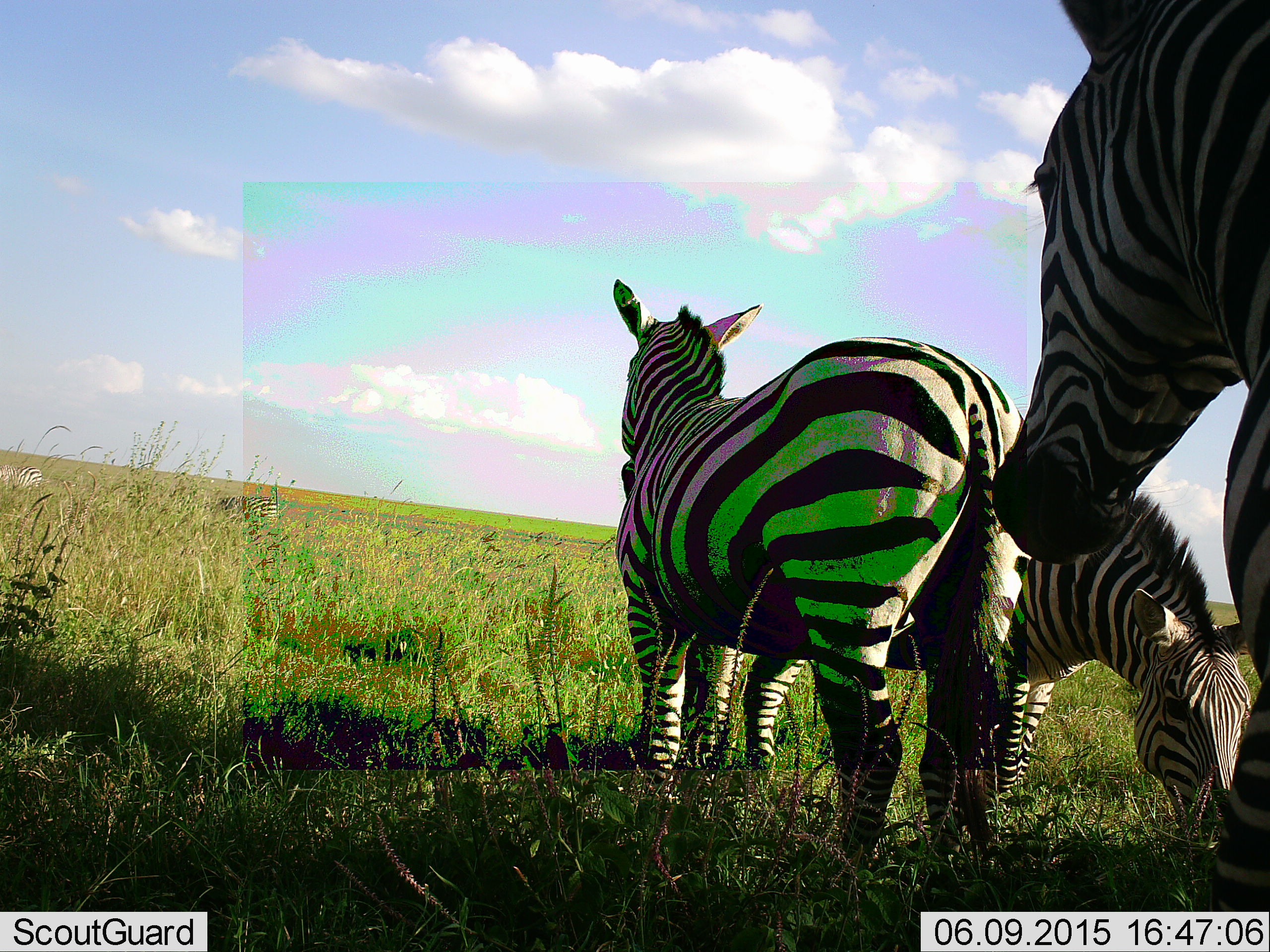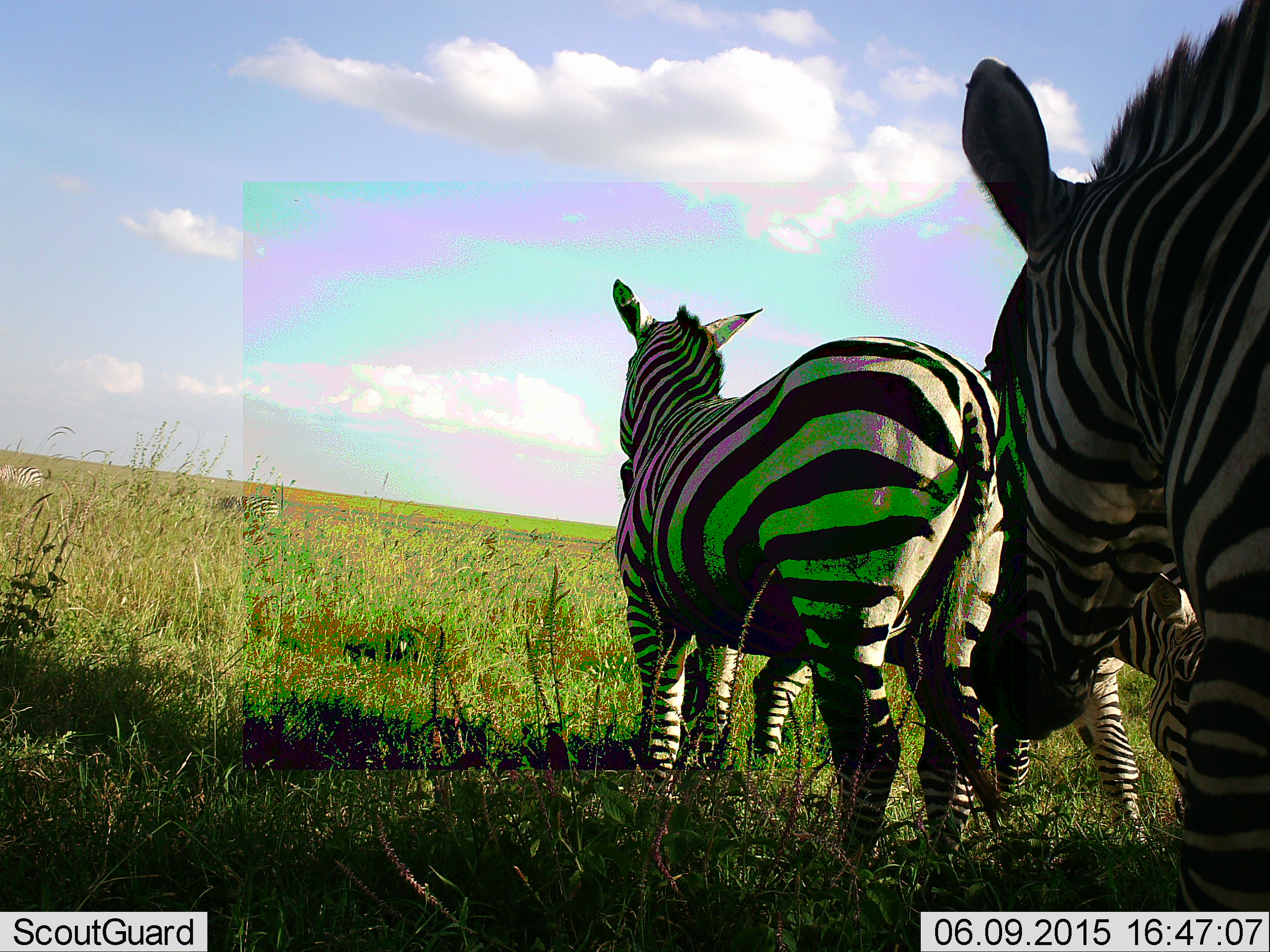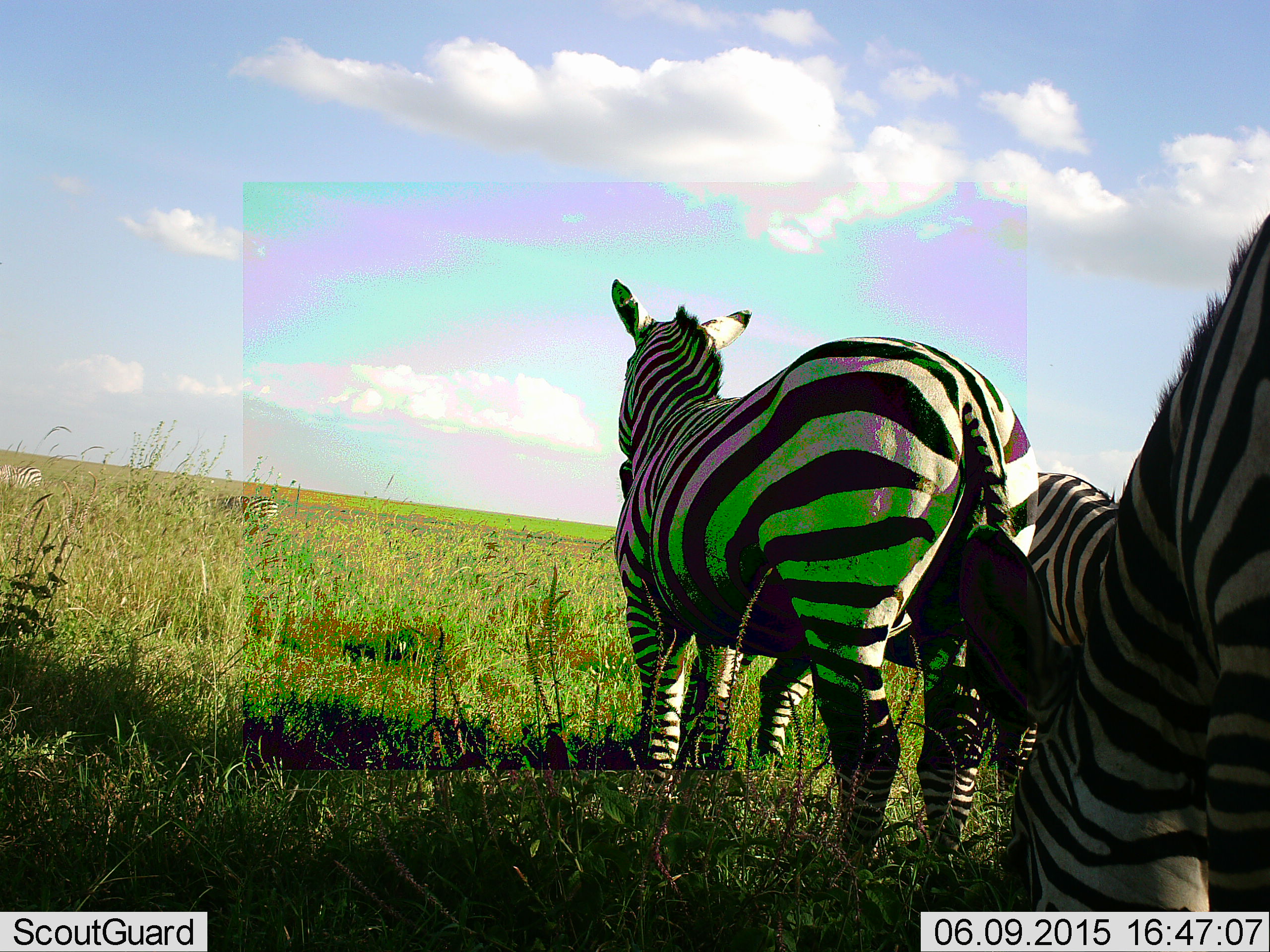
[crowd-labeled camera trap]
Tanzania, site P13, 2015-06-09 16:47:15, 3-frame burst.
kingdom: Animalia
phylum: Chordata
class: Mammalia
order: Perissodactyla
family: Equidae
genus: Equus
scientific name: Equus quagga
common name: plains zebra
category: zebra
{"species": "zebra (plains zebra) (Equus quagga)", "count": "3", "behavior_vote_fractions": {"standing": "80%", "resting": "0%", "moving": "0%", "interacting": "0%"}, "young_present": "10%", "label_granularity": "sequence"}